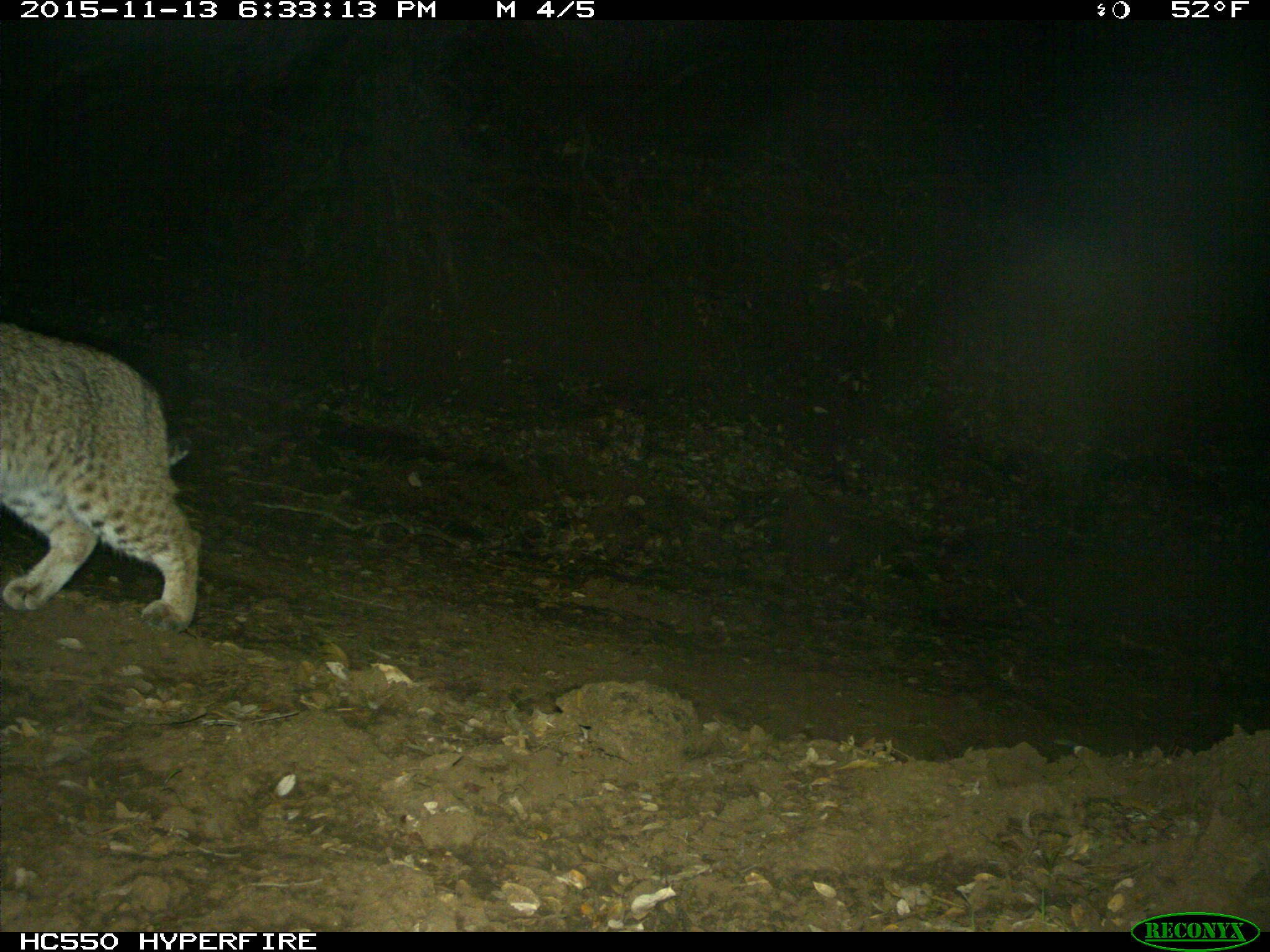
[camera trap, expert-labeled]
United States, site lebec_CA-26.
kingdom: Animalia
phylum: Chordata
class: Mammalia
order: Carnivora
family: Felidae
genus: Lynx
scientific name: Lynx rufus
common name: bobcat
Lynx rufus (bobcat).